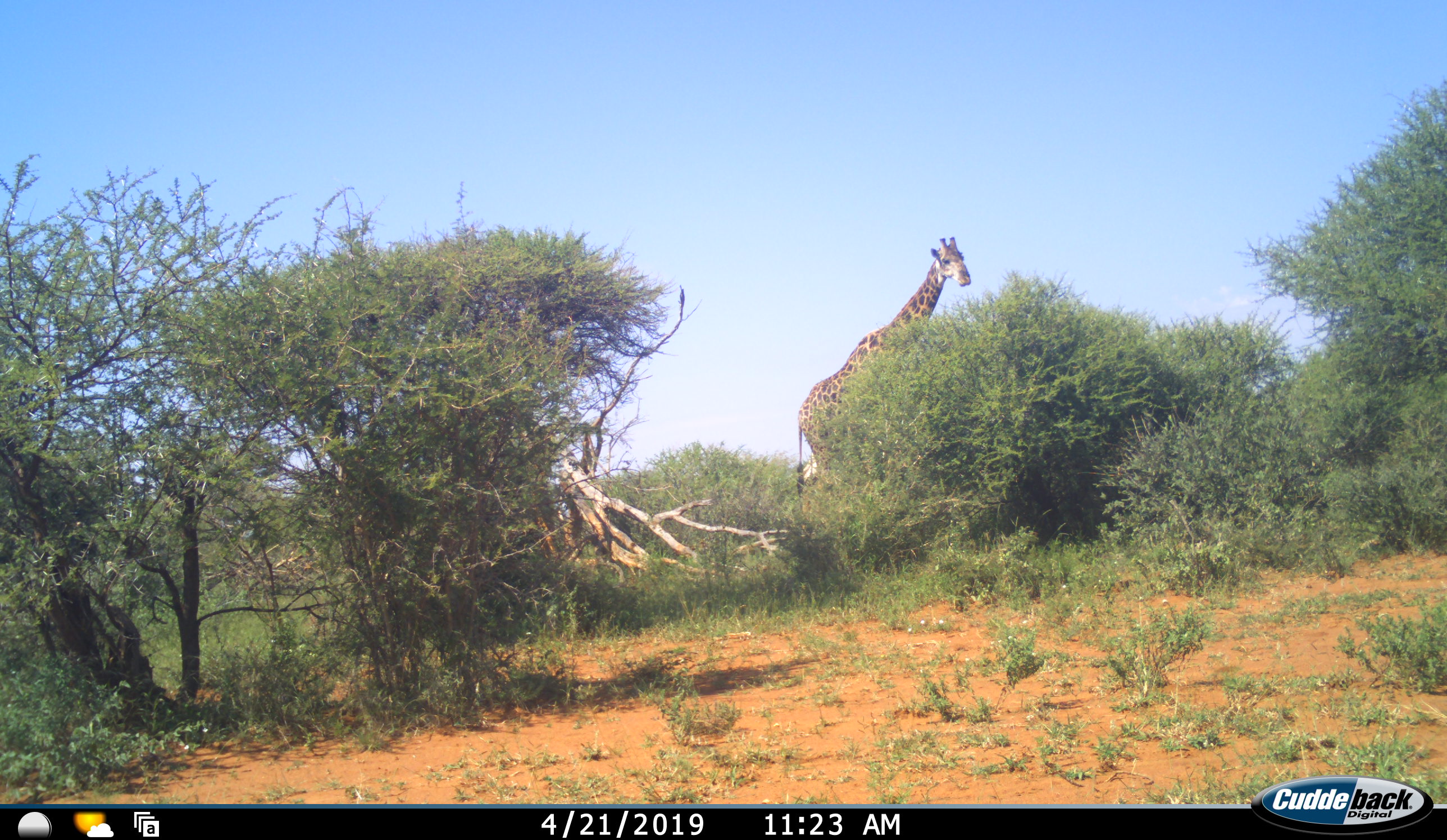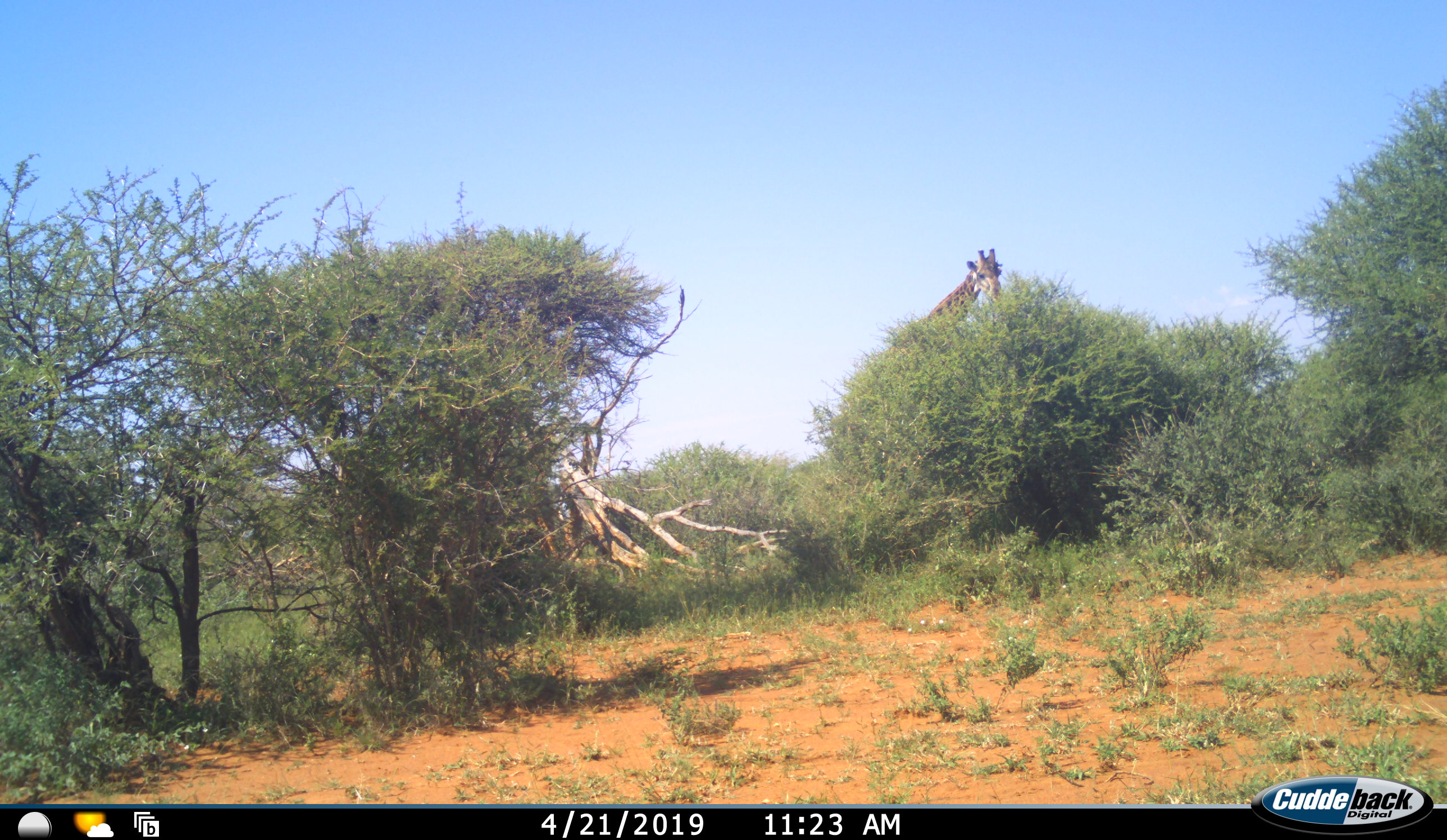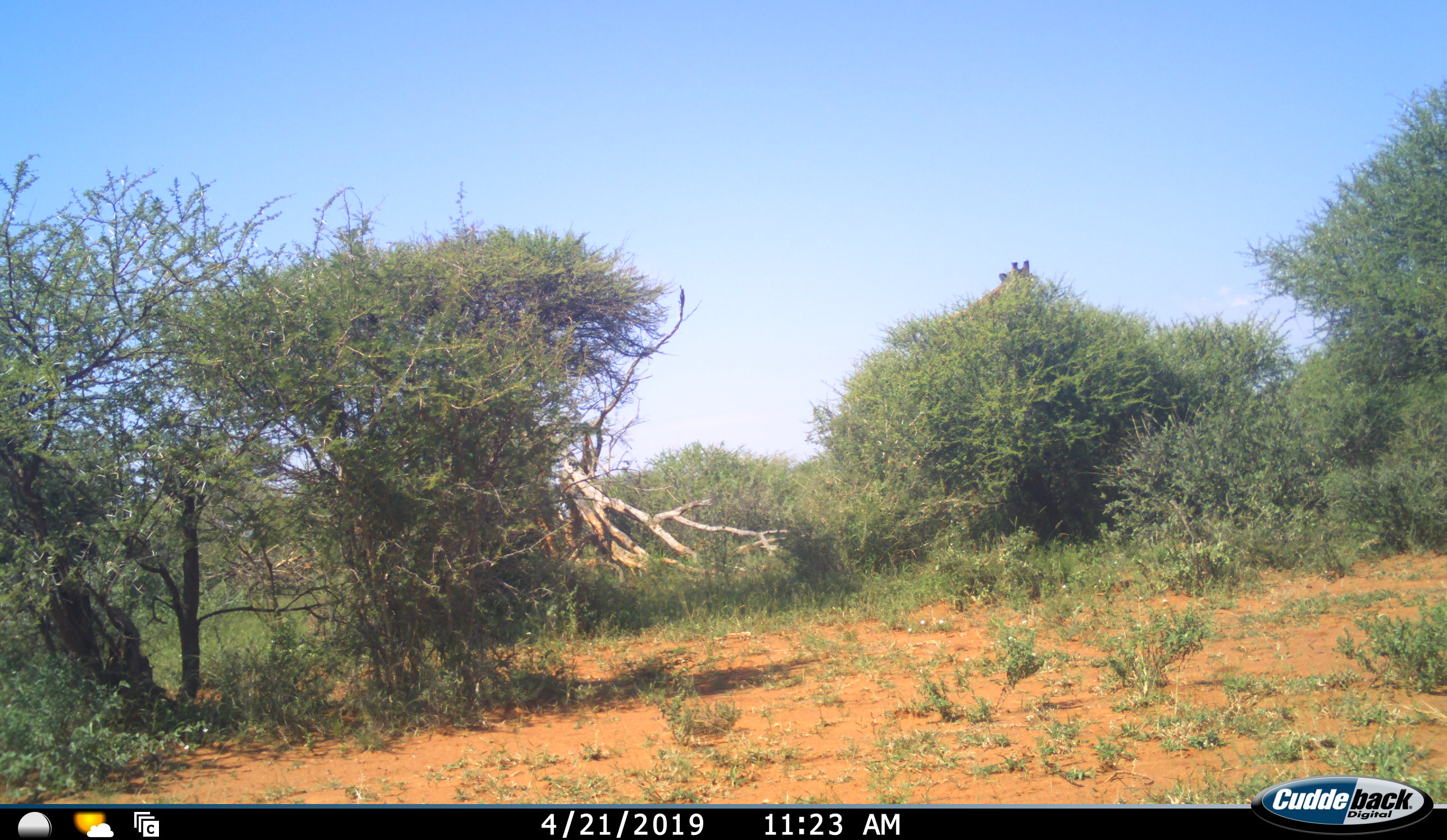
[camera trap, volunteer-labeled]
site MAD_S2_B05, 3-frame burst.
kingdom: Animalia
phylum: Chordata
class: Mammalia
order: Artiodactyla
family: Giraffidae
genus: Giraffa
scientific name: Giraffa camelopardalis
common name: giraffe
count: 1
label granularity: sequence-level